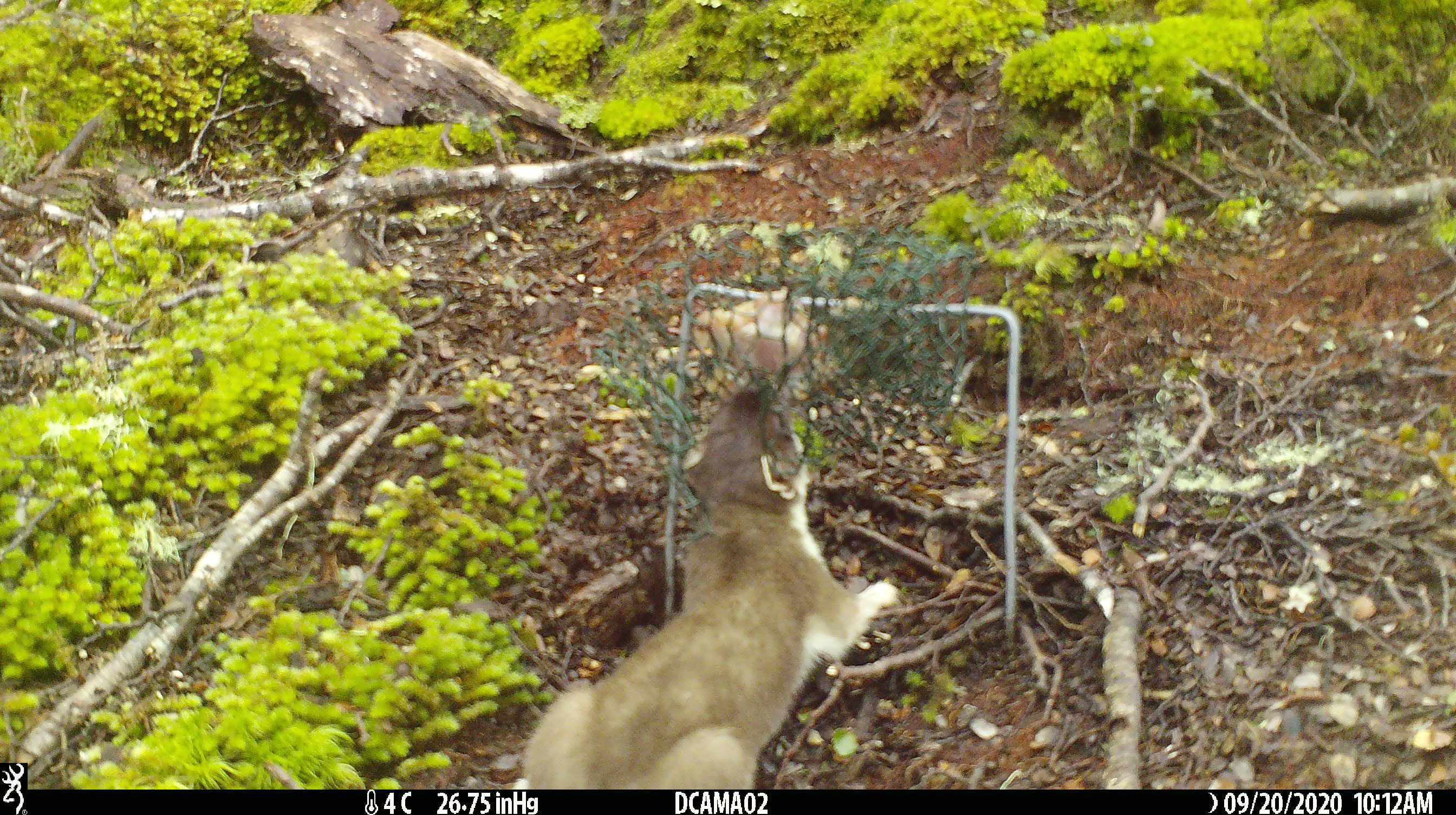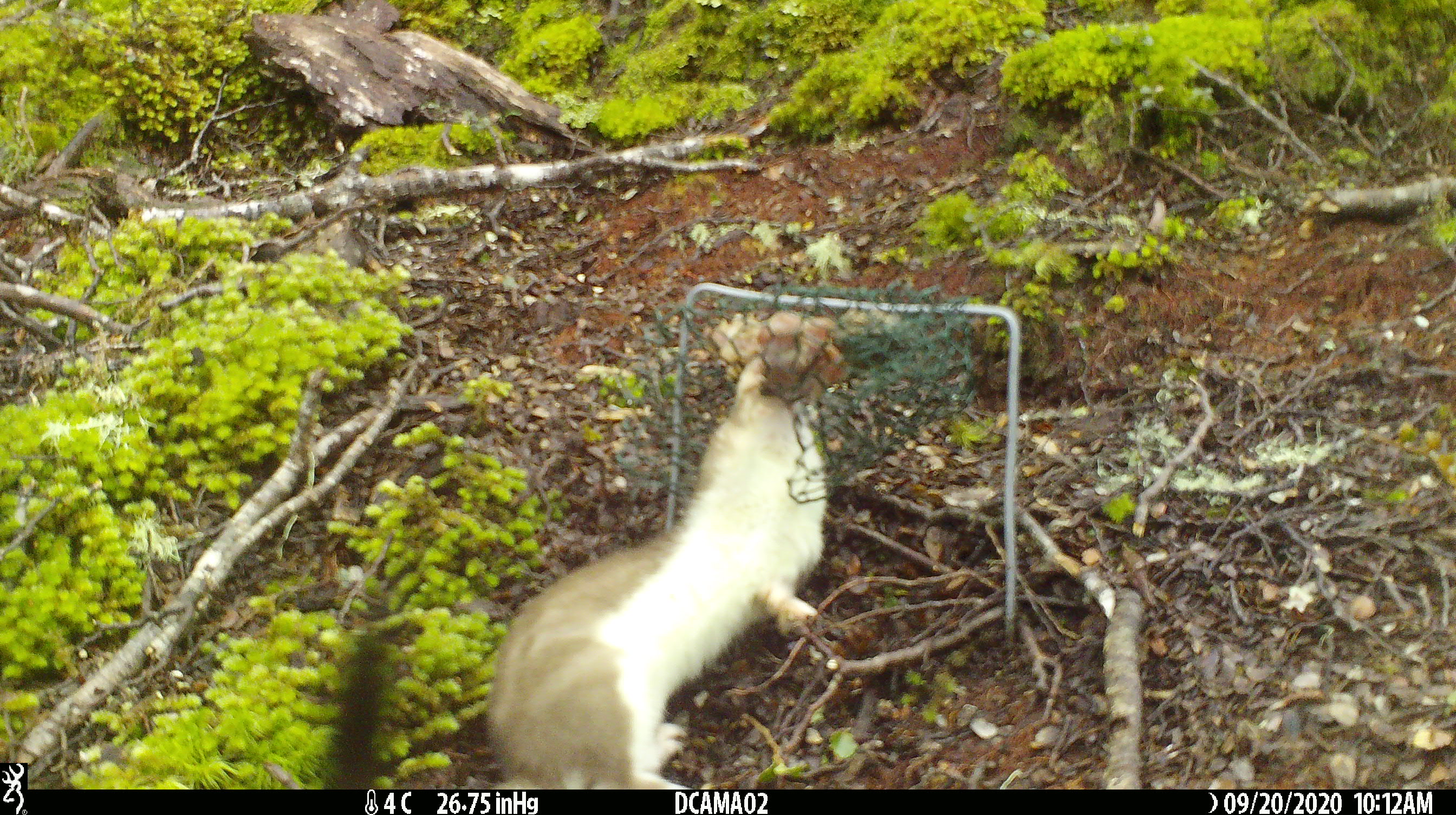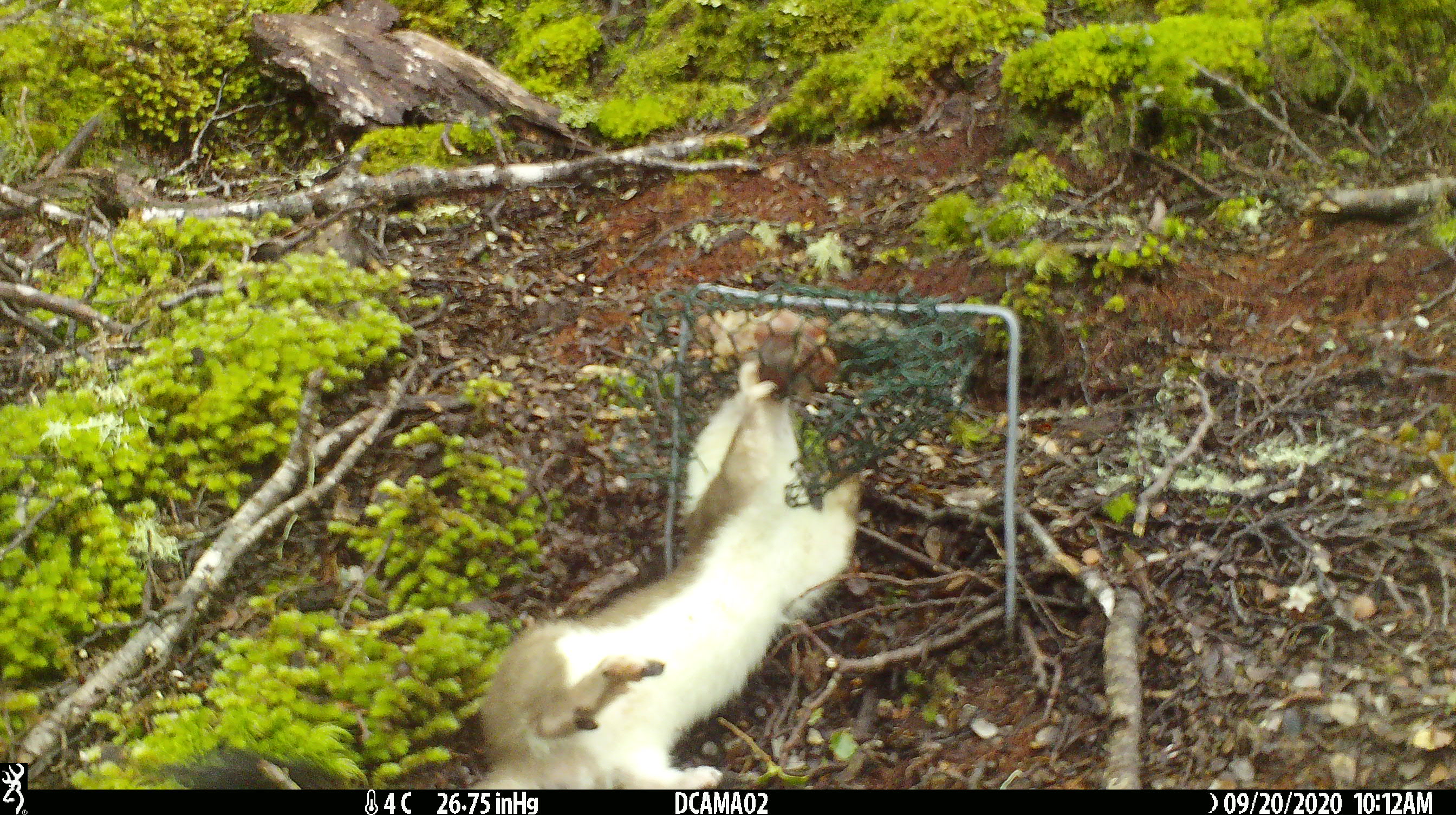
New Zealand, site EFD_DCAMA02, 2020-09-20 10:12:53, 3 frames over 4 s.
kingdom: Animalia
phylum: Chordata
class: Mammalia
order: Carnivora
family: Mustelidae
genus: Mustela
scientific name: Mustela erminea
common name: stoat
Stoat (Mustela erminea).